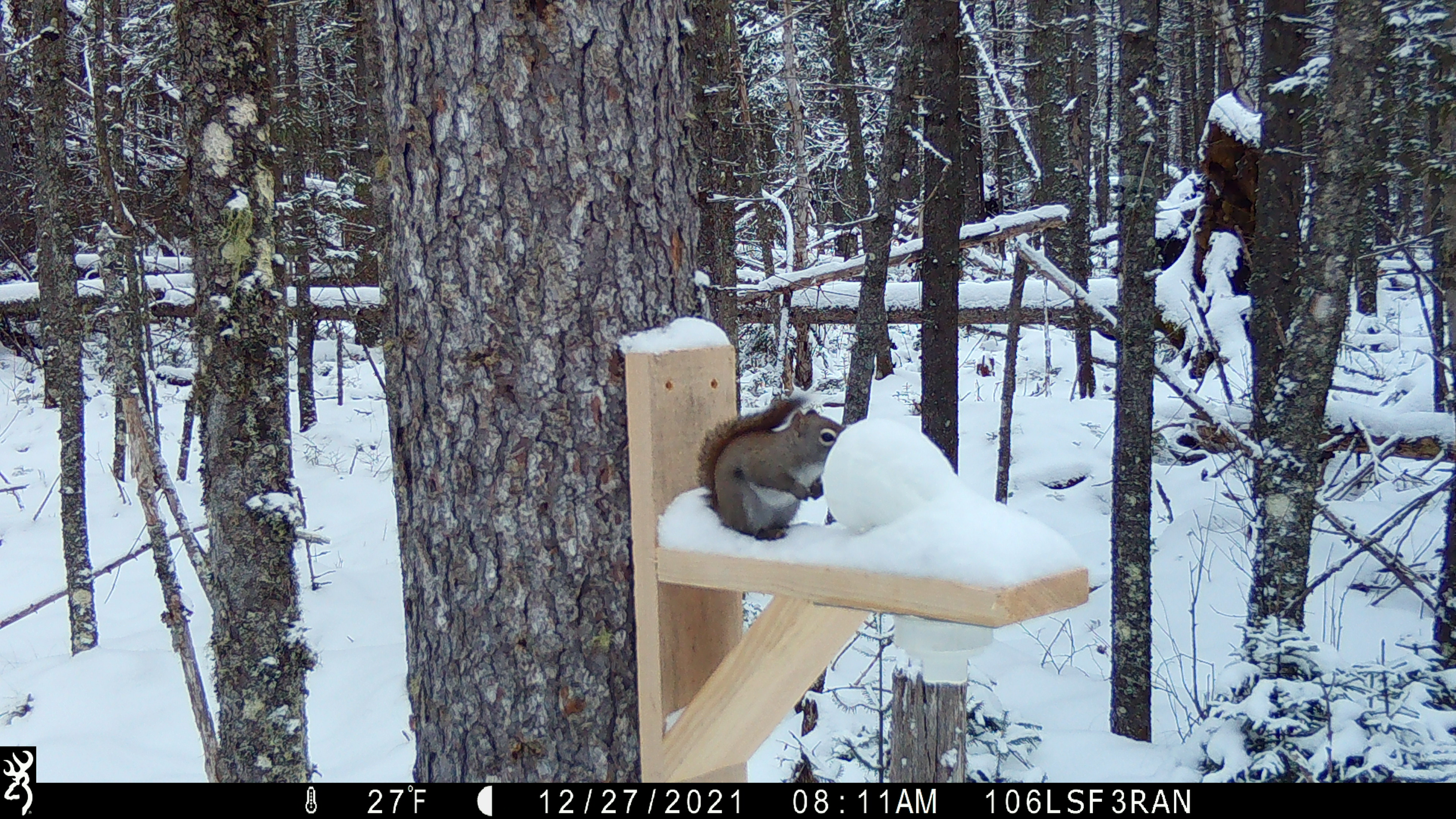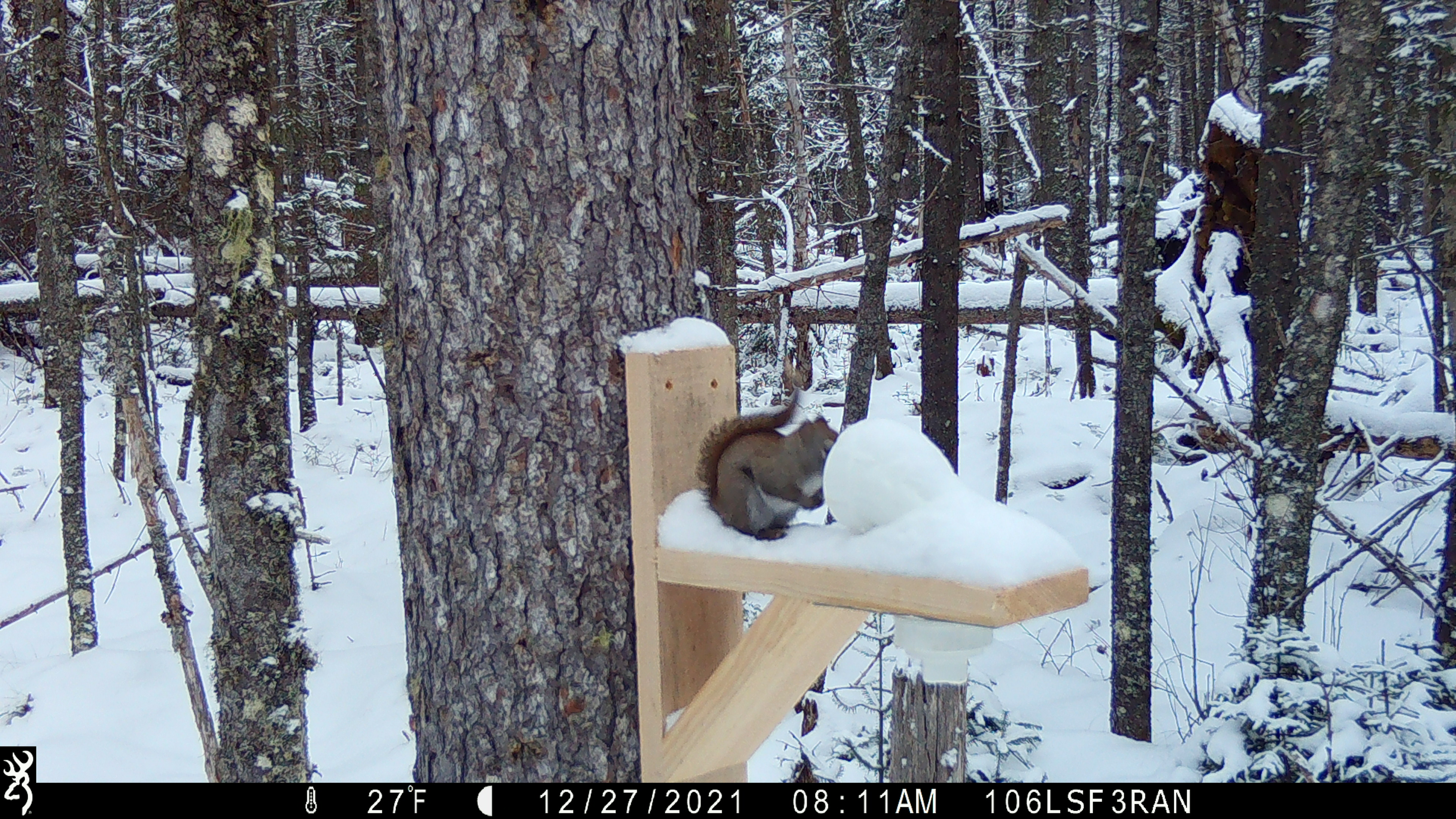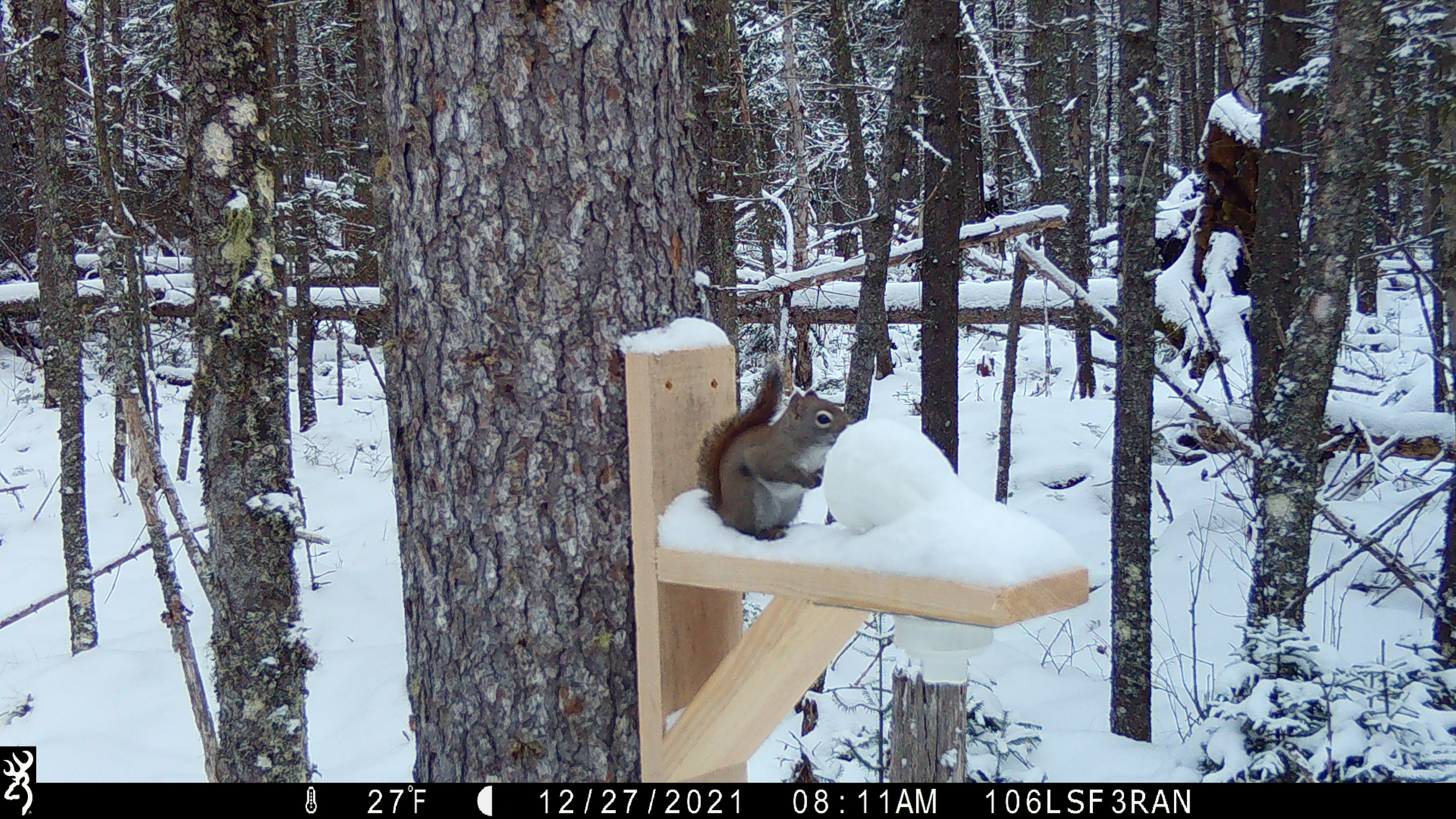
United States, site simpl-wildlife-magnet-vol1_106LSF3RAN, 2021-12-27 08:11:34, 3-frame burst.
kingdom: Animalia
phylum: Chordata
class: Mammalia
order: Rodentia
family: Sciuridae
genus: Tamiasciurus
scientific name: Tamiasciurus hudsonicus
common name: red squirrel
Red squirrel (Tamiasciurus hudsonicus).